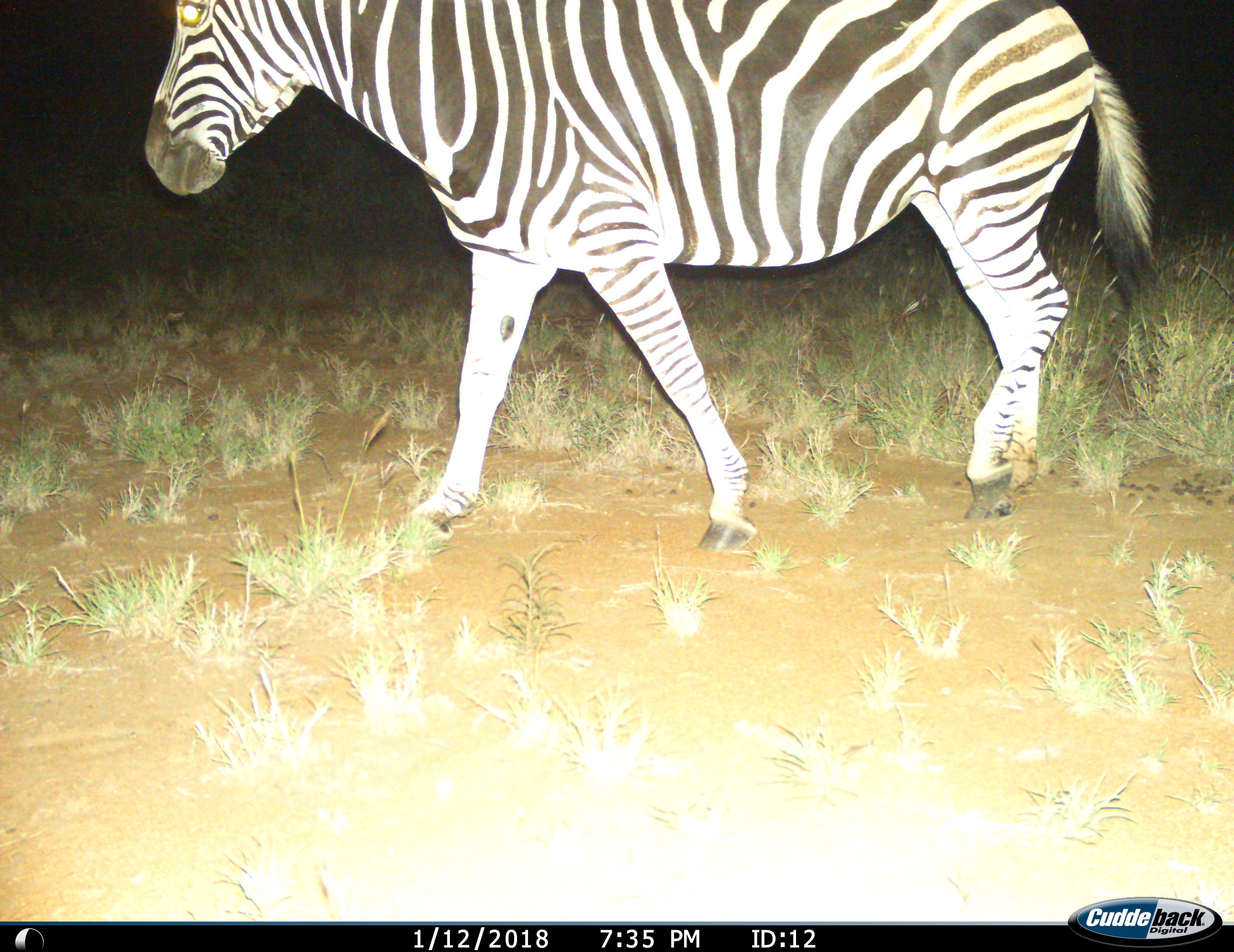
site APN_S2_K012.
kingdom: Animalia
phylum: Chordata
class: Mammalia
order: Perissodactyla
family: Equidae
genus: Equus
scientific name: Equus quagga burchellii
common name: burchell's zebra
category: zebraburchells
Zebraburchells (burchell's zebra) (Equus quagga burchellii), count 1. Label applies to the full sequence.